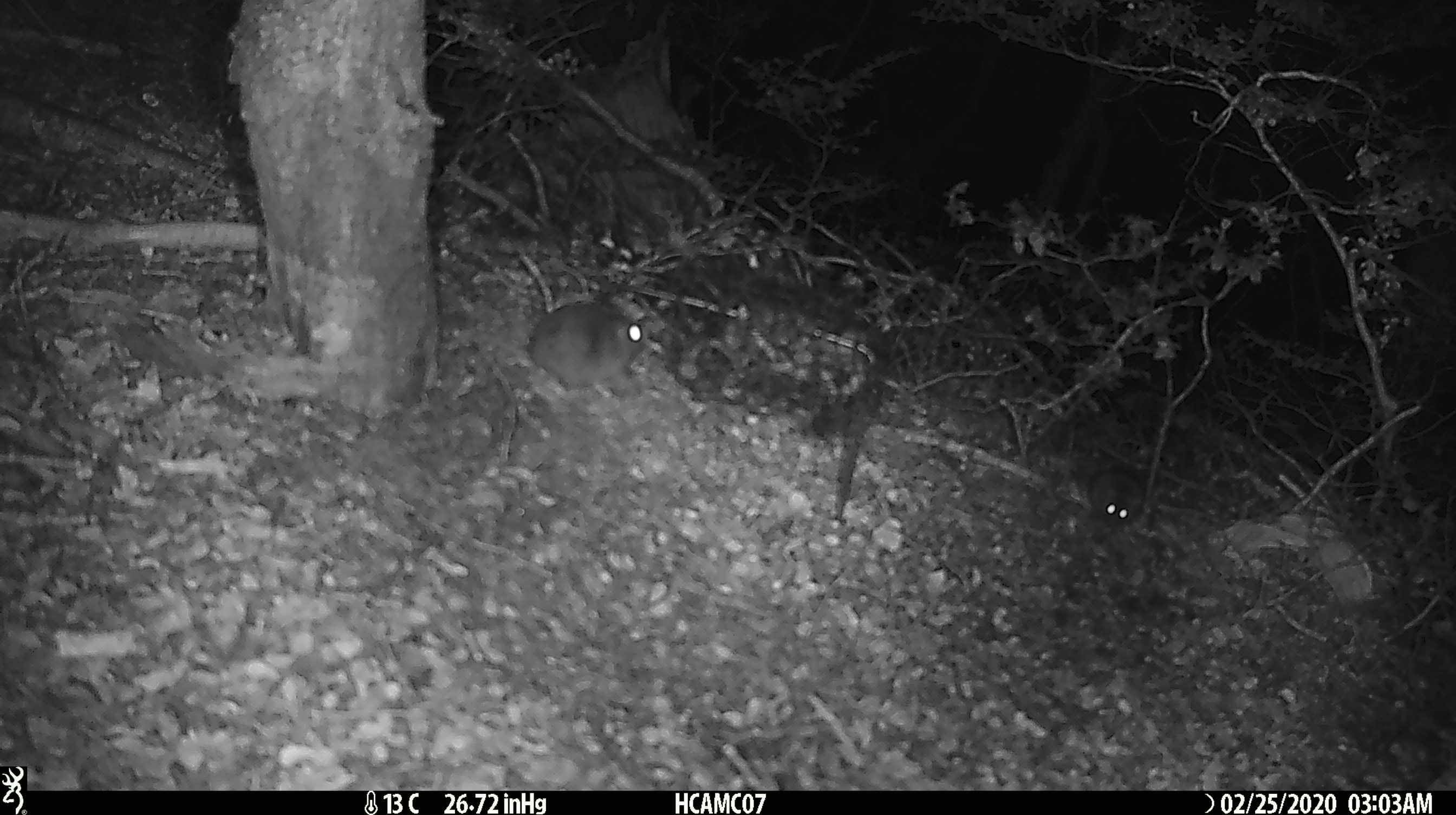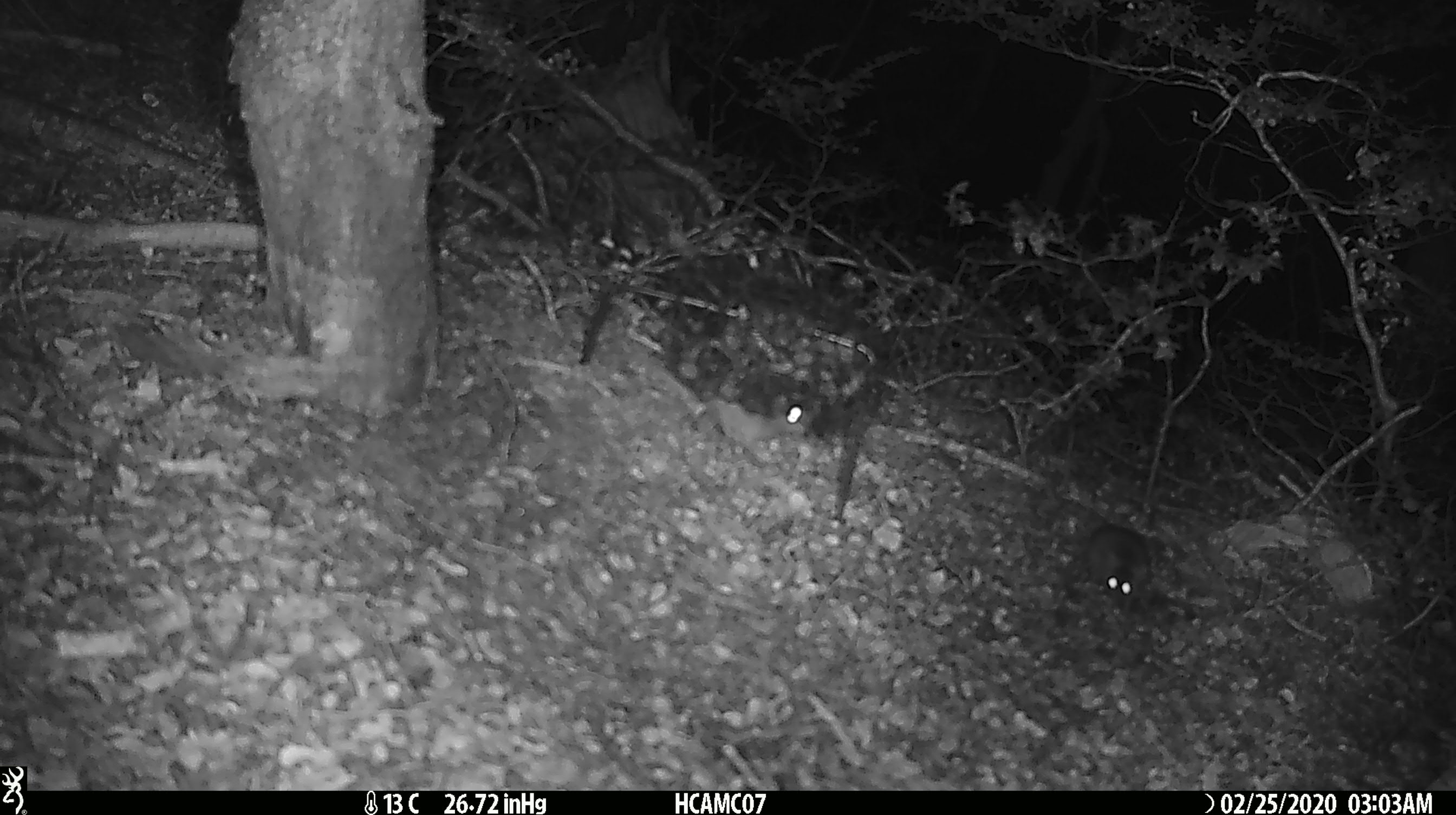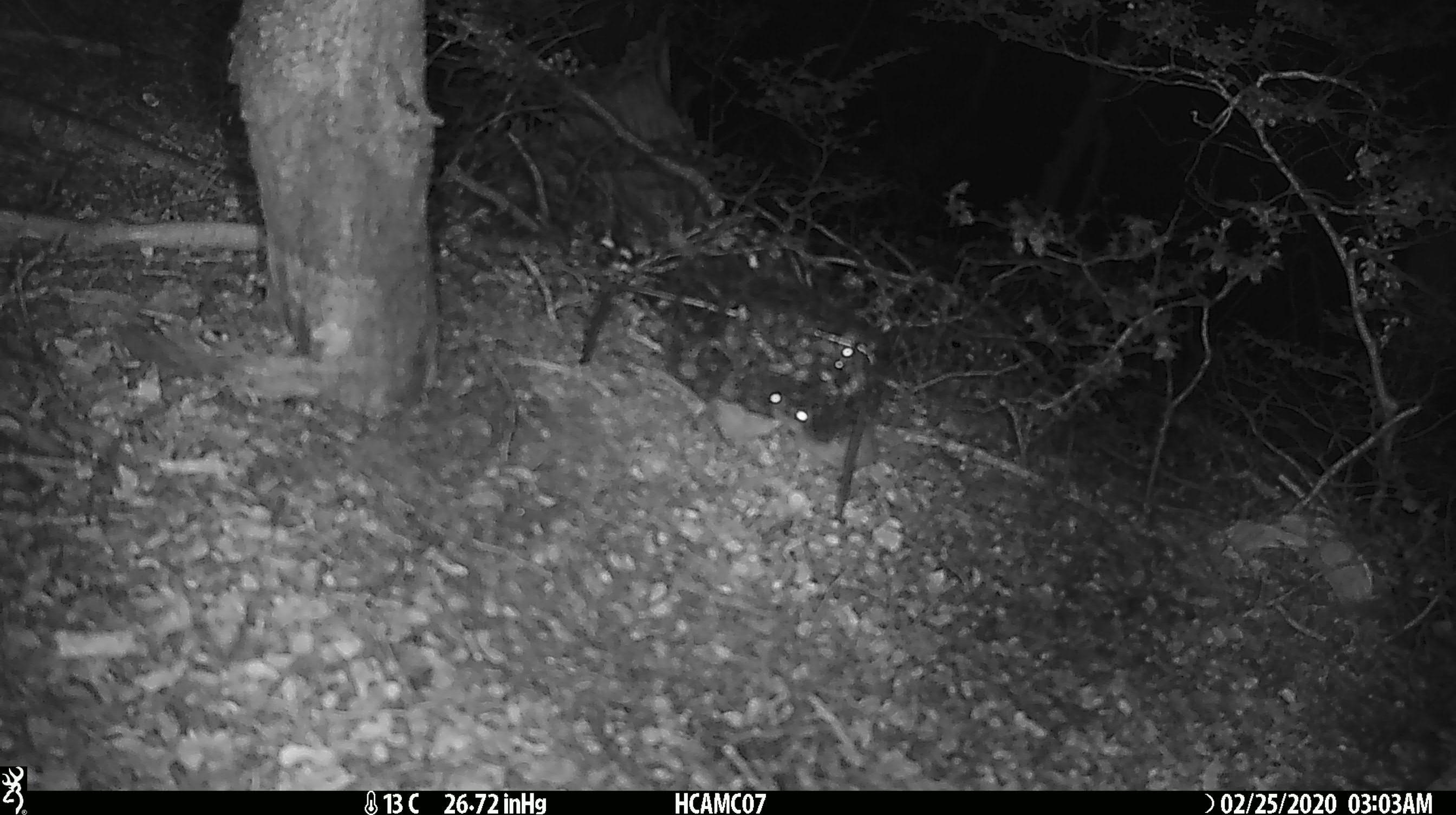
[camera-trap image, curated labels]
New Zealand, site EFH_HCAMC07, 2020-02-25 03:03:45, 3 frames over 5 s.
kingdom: Animalia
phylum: Chordata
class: Mammalia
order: Rodentia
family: Muridae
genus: Mus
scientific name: Mus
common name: mouse